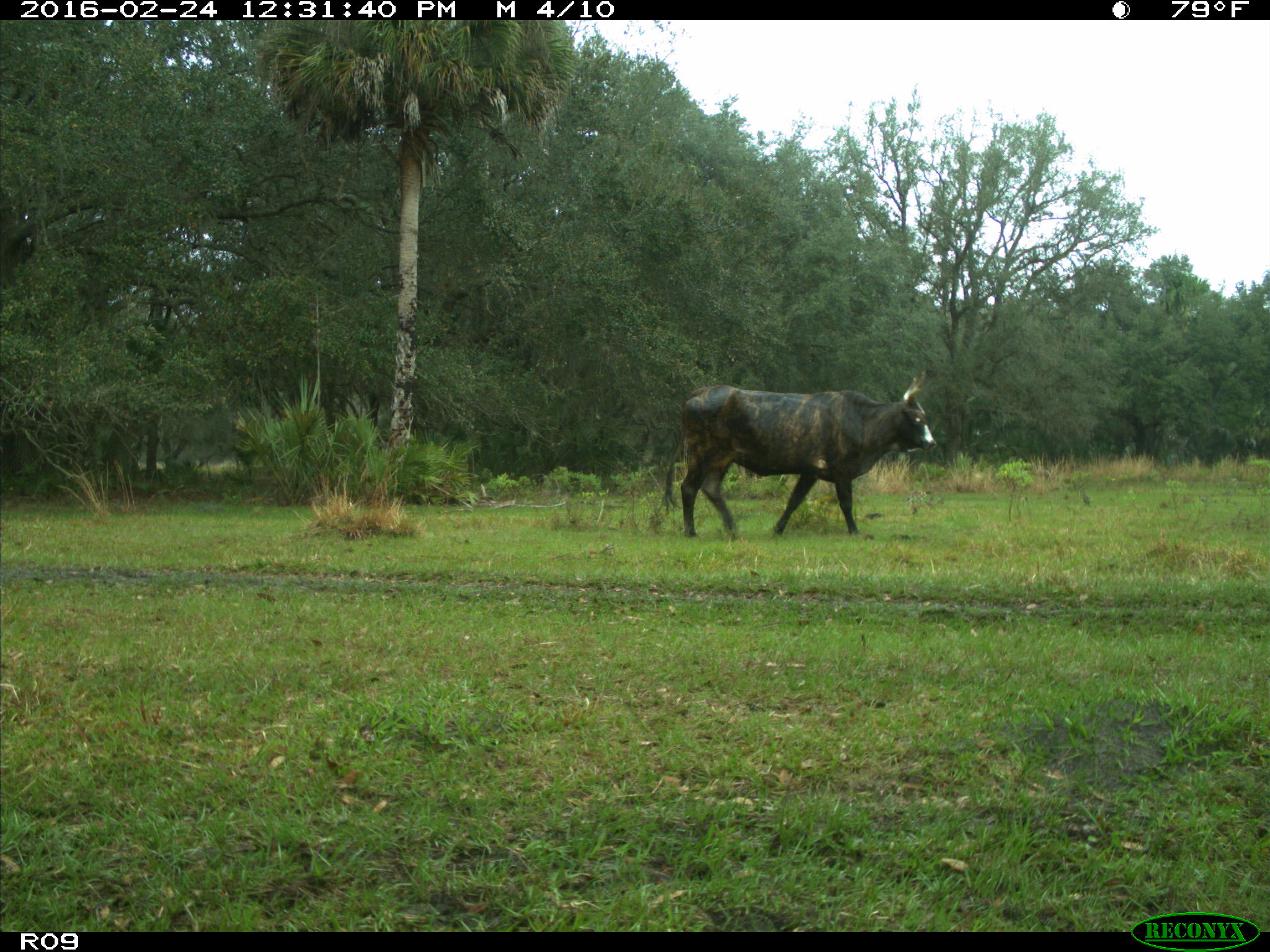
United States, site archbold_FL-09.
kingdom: Animalia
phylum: Chordata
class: Mammalia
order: Artiodactyla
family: Bovidae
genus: Bos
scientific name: Bos taurus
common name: domestic cow